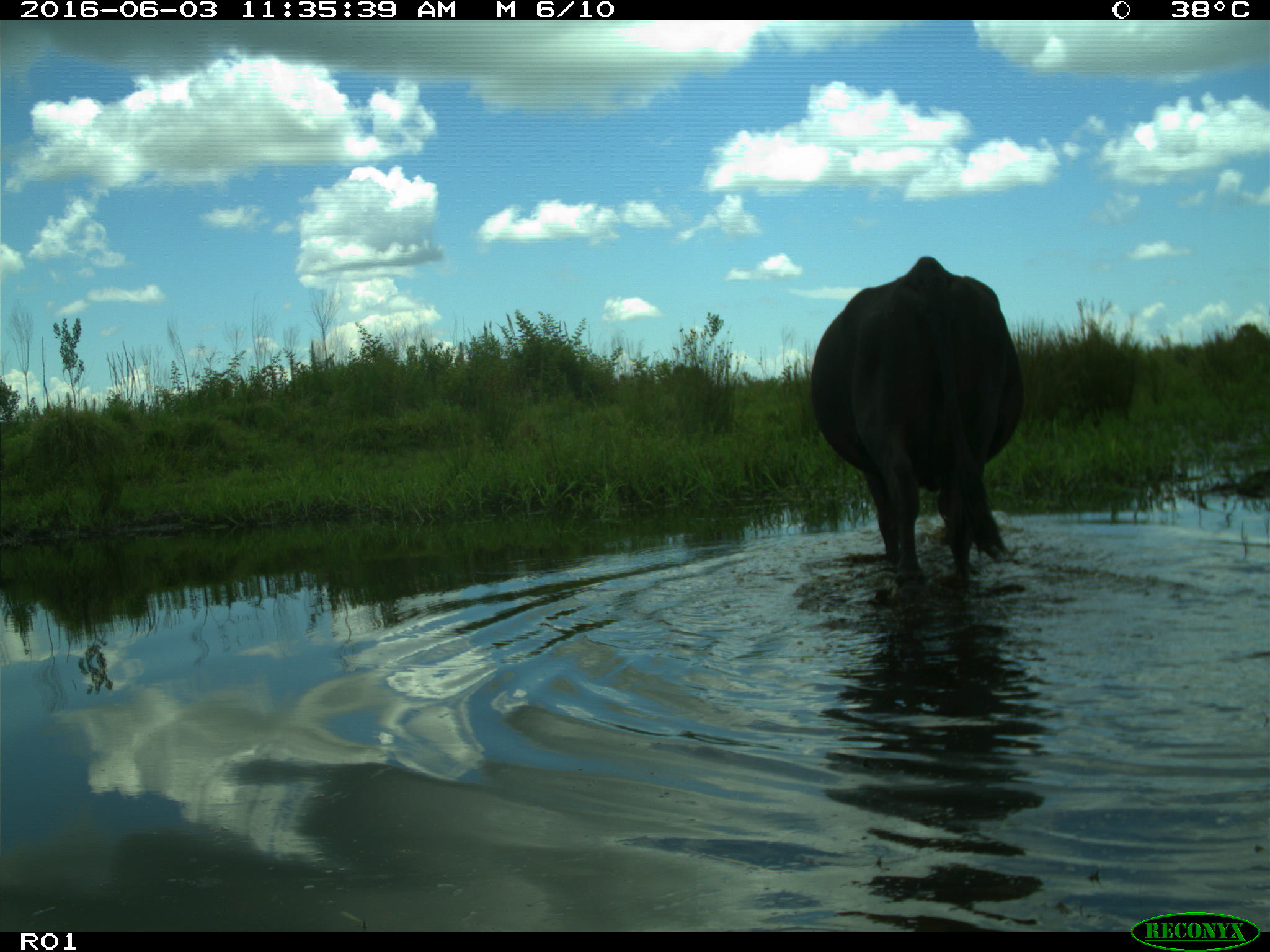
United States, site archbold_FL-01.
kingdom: Animalia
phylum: Chordata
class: Mammalia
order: Artiodactyla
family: Bovidae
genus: Bos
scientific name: Bos taurus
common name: domestic cow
Bos taurus (domestic cow).